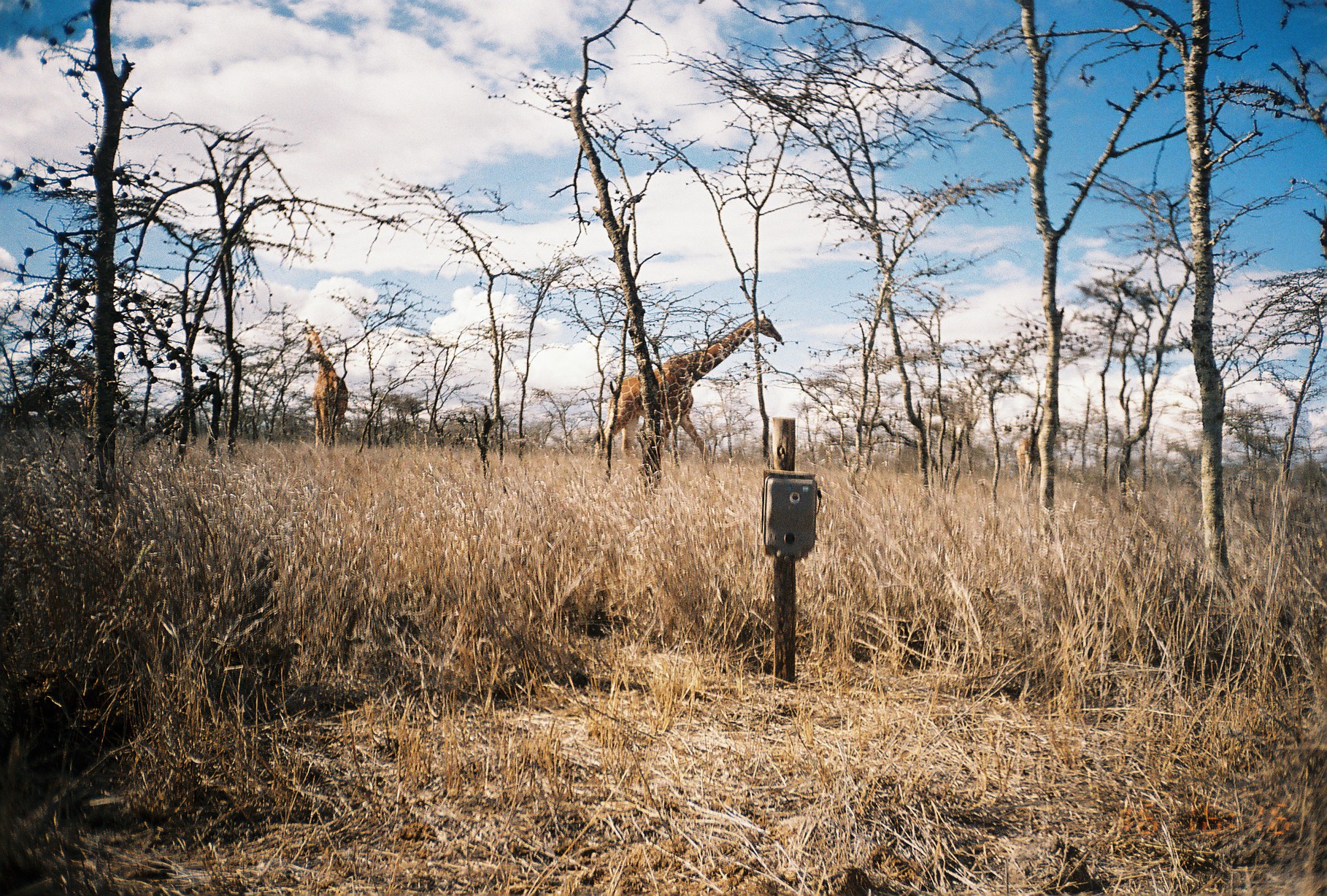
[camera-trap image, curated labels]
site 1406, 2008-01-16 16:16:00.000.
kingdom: Animalia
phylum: Chordata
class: Mammalia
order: Artiodactyla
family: Giraffidae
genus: Giraffa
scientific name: Giraffa camelopardalis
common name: giraffe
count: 3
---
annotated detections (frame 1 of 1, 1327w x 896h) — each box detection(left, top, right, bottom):
giraffa camelopardalis: detection(596, 310, 783, 482); detection(301, 324, 349, 453)